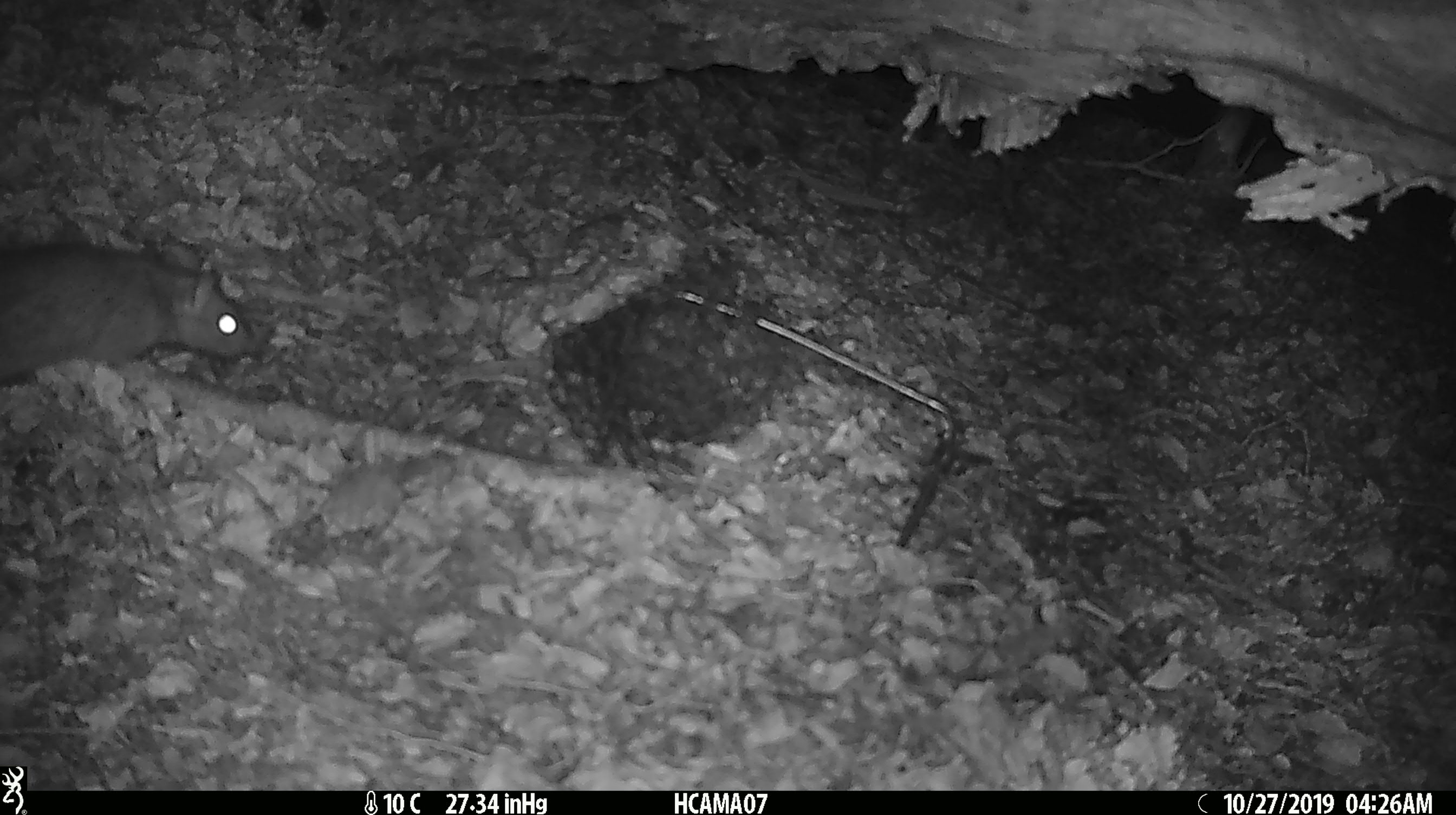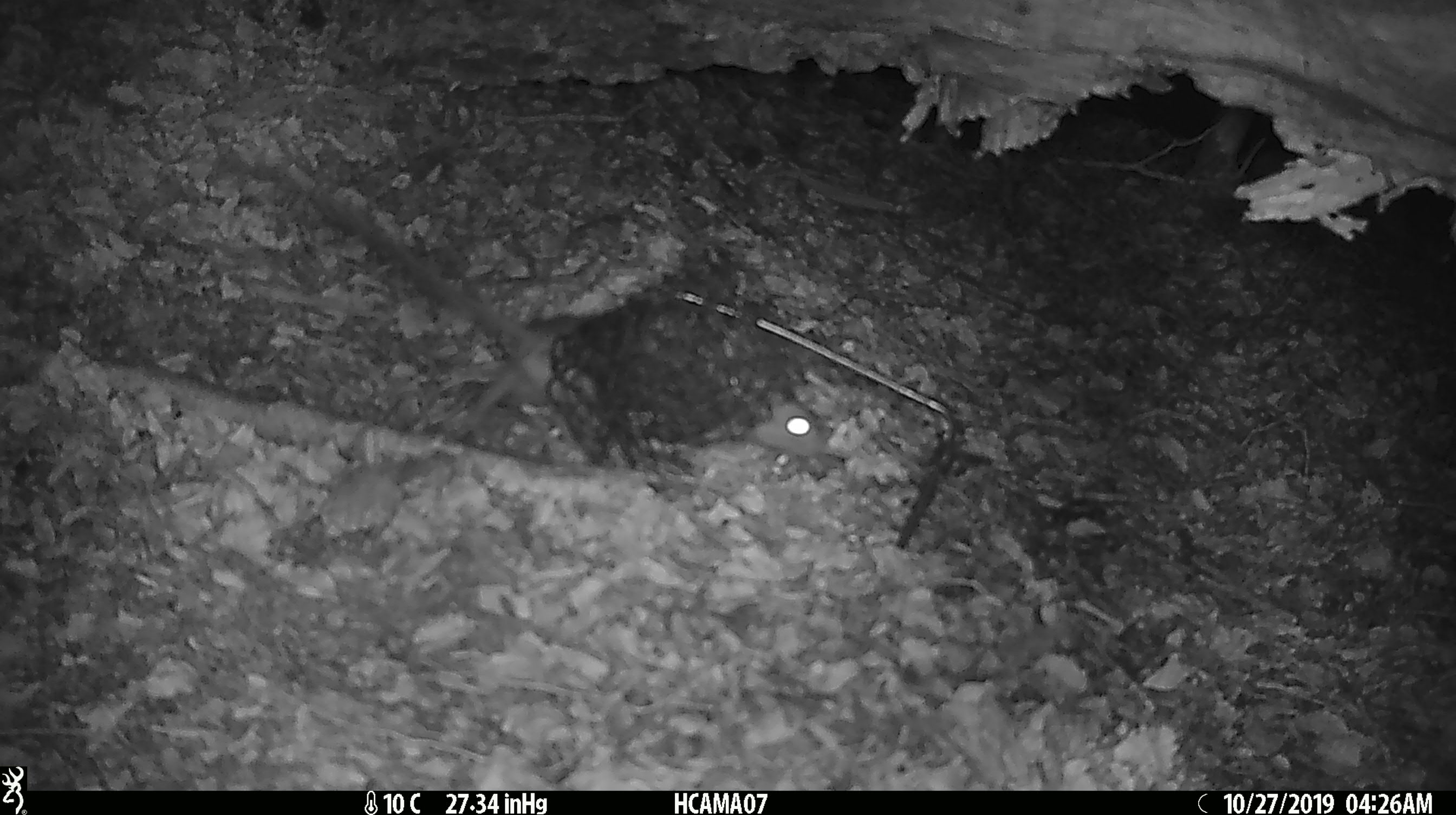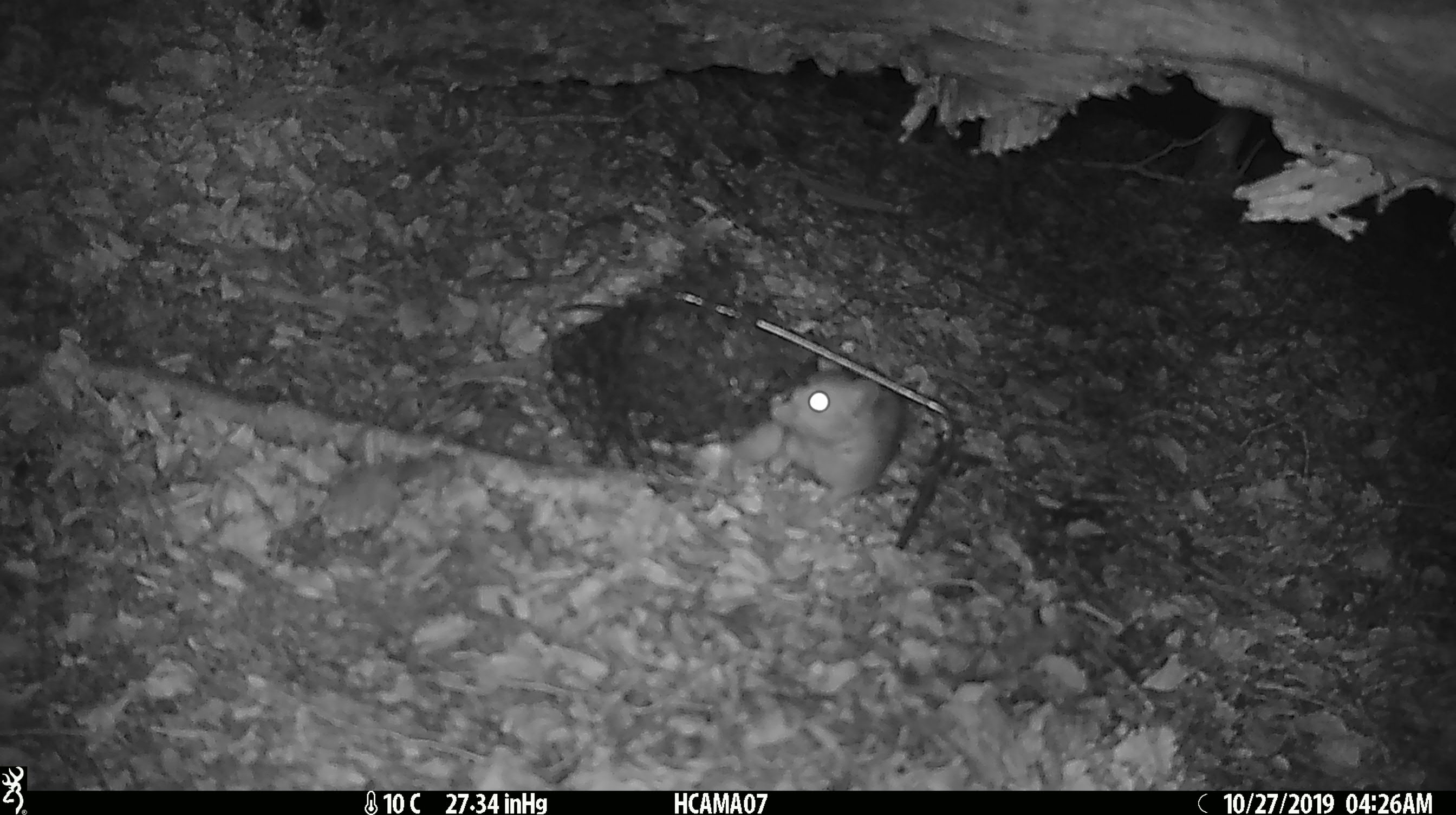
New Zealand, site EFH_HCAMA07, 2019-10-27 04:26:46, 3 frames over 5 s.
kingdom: Animalia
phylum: Chordata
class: Mammalia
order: Rodentia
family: Muridae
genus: Rattus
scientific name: Rattus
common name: rat